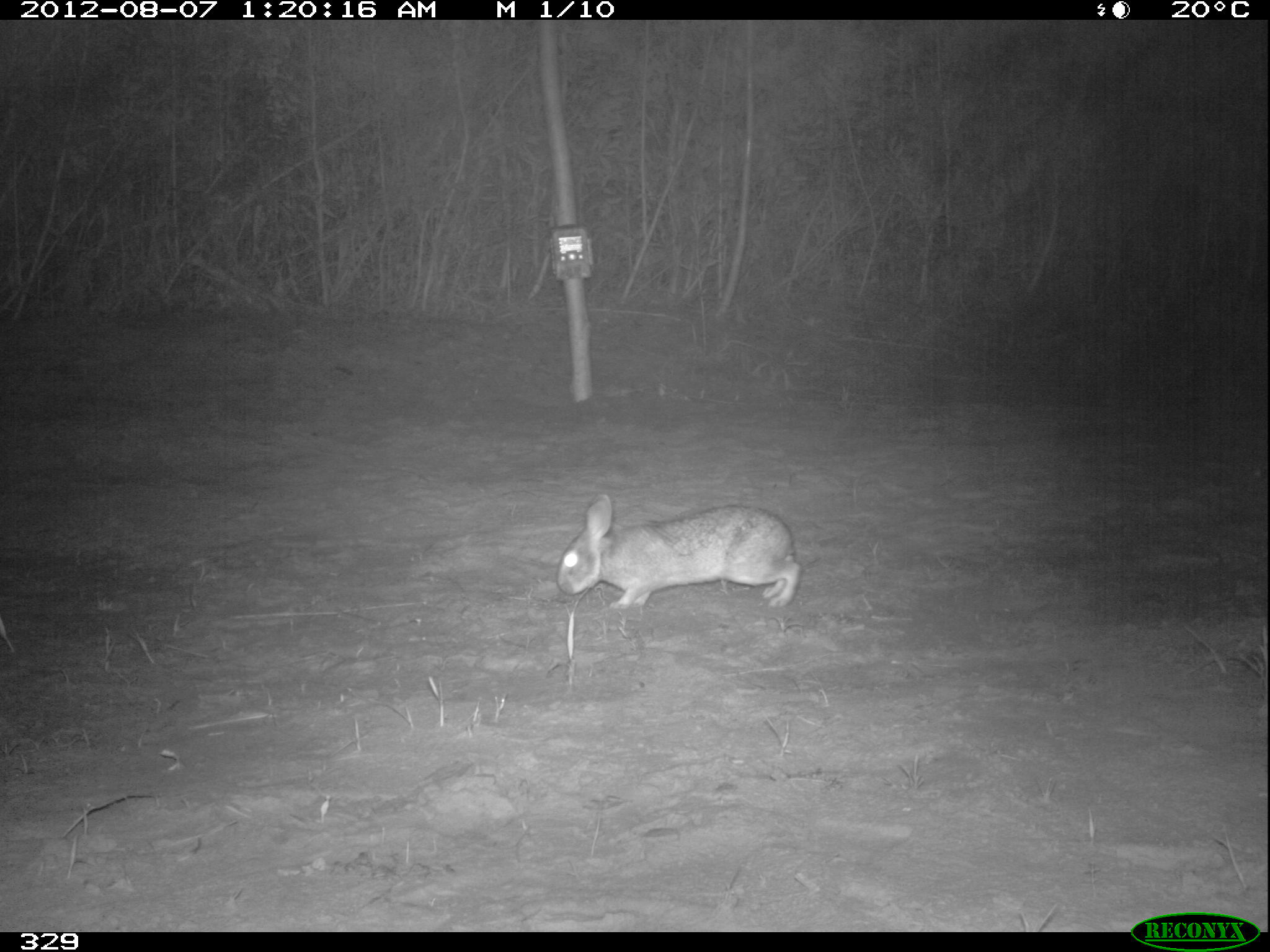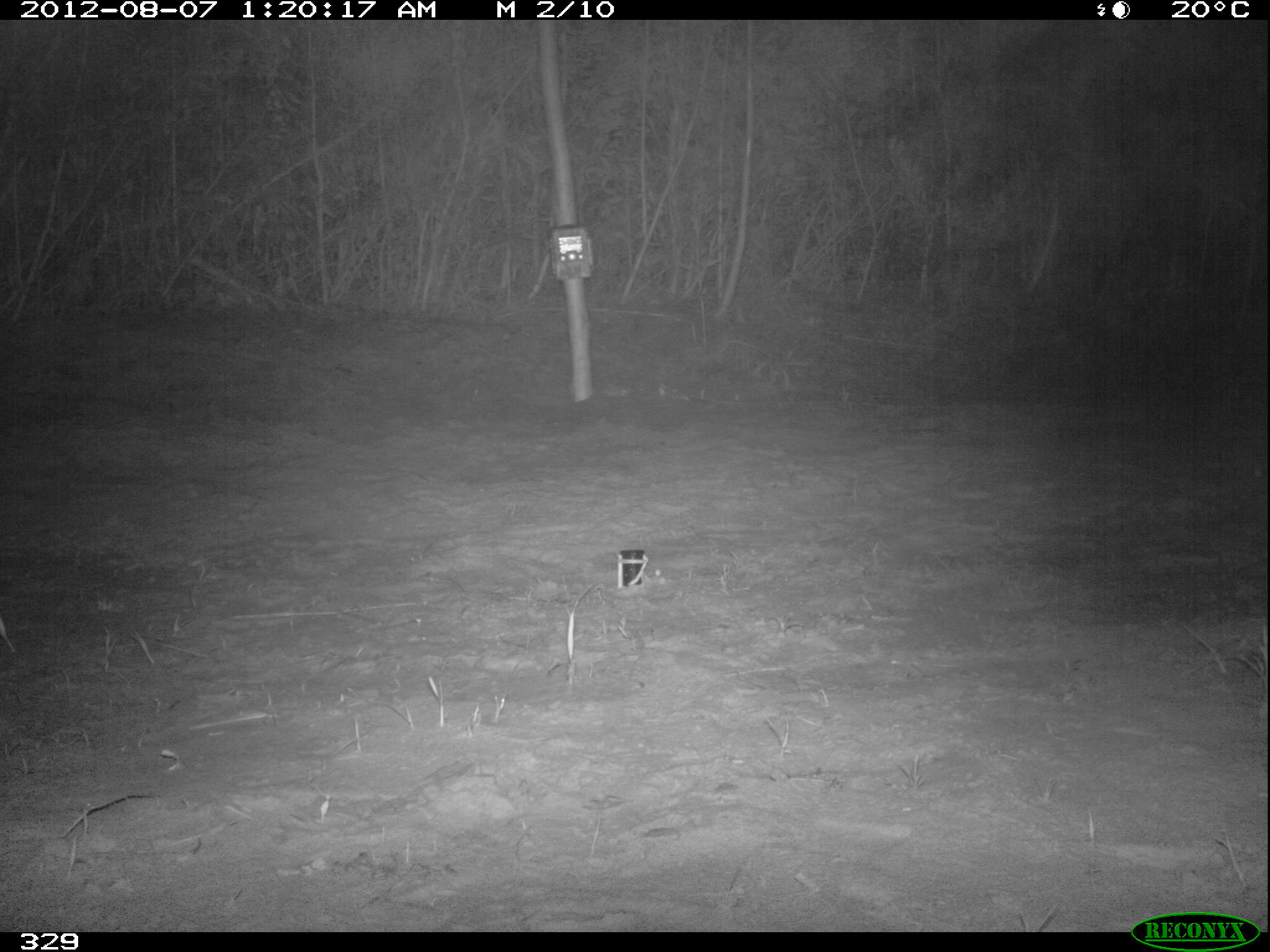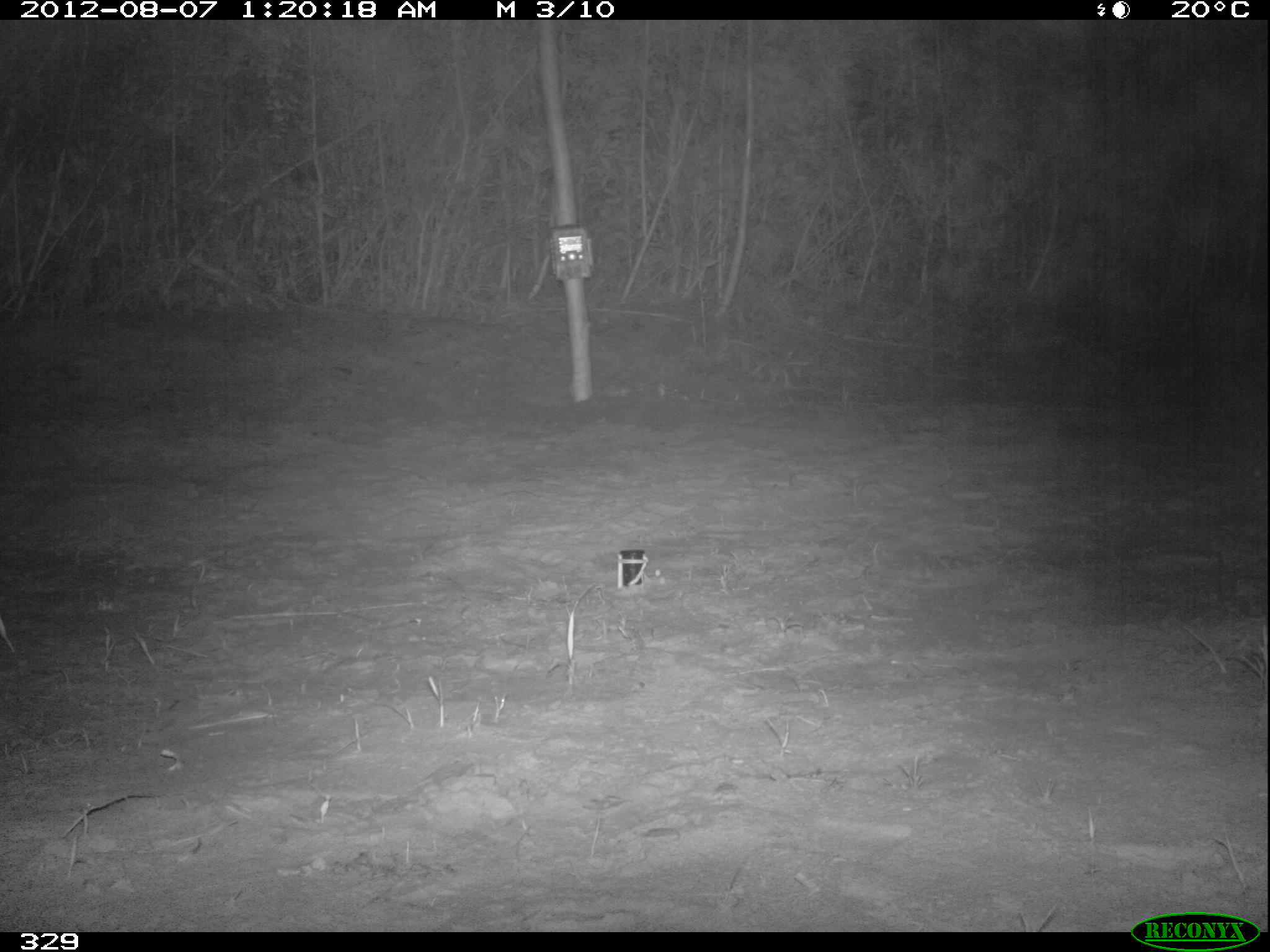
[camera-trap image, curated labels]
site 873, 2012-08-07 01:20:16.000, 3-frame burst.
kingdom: Animalia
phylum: Chordata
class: Mammalia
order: Lagomorpha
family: Leporidae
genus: Sylvilagus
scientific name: Sylvilagus brasiliensis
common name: tapeti